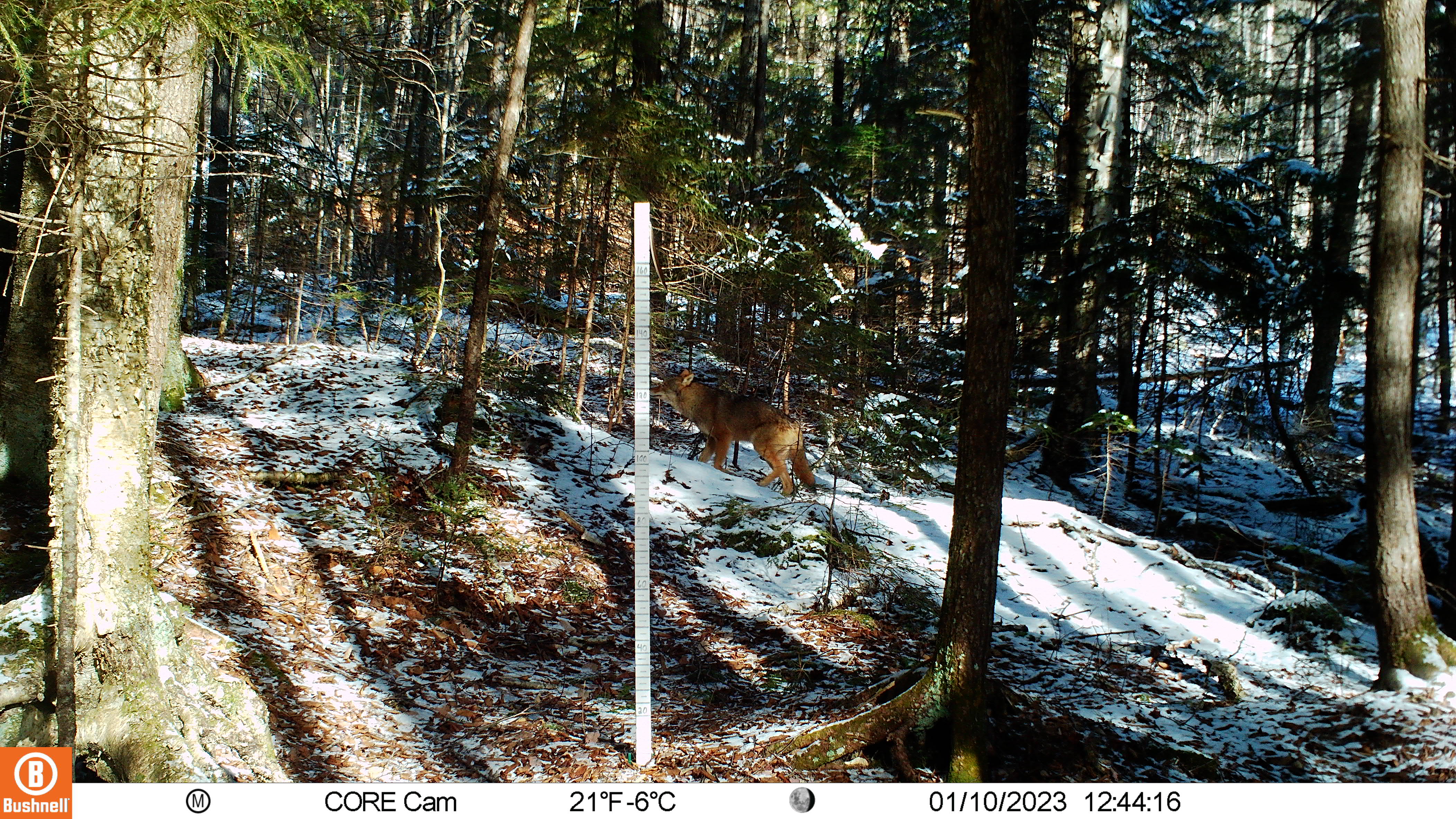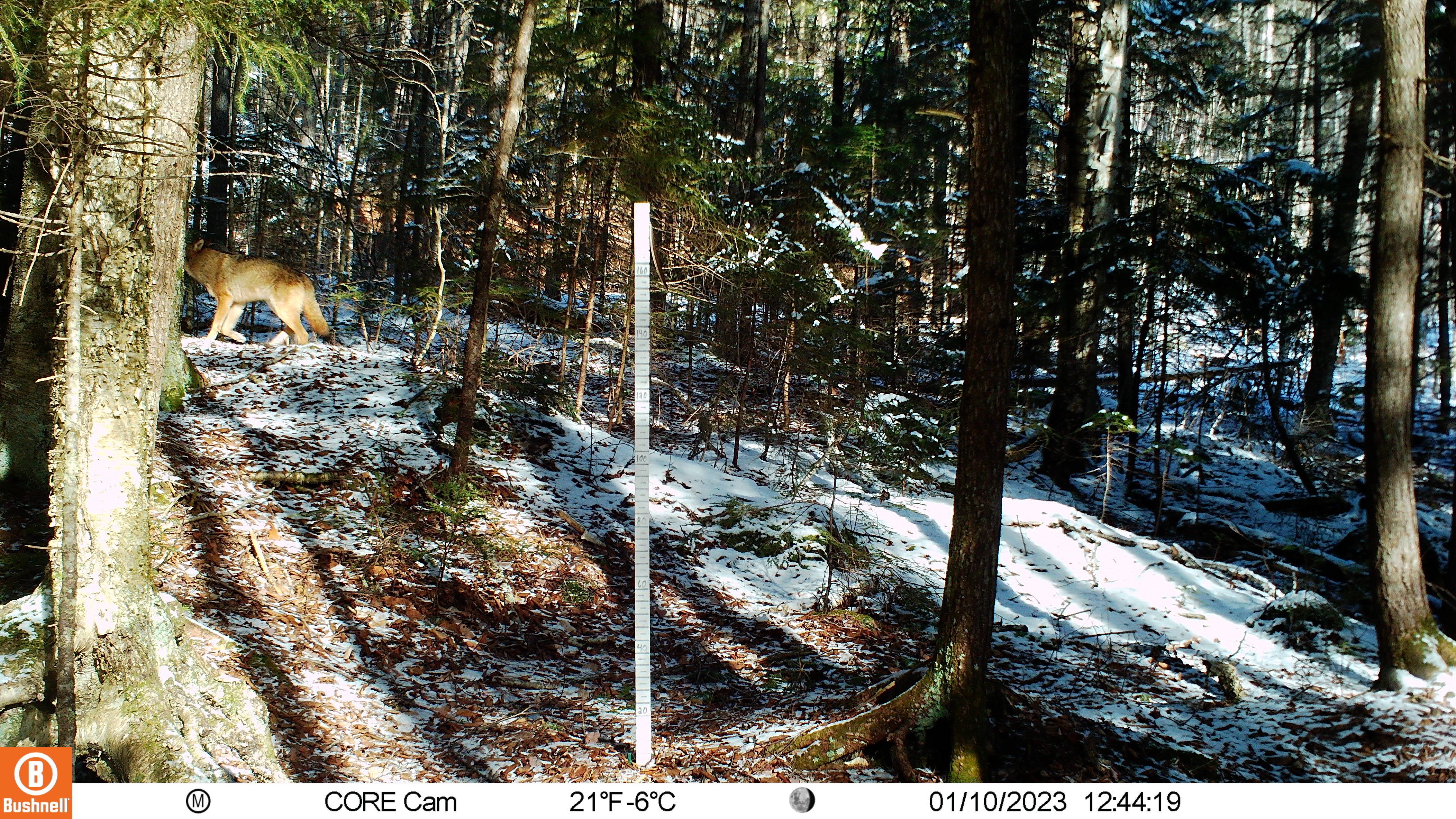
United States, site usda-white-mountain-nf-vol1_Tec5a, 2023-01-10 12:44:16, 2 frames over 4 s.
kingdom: Animalia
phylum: Chordata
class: Mammalia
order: Carnivora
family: Canidae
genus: Canis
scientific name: Canis latrans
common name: coyote